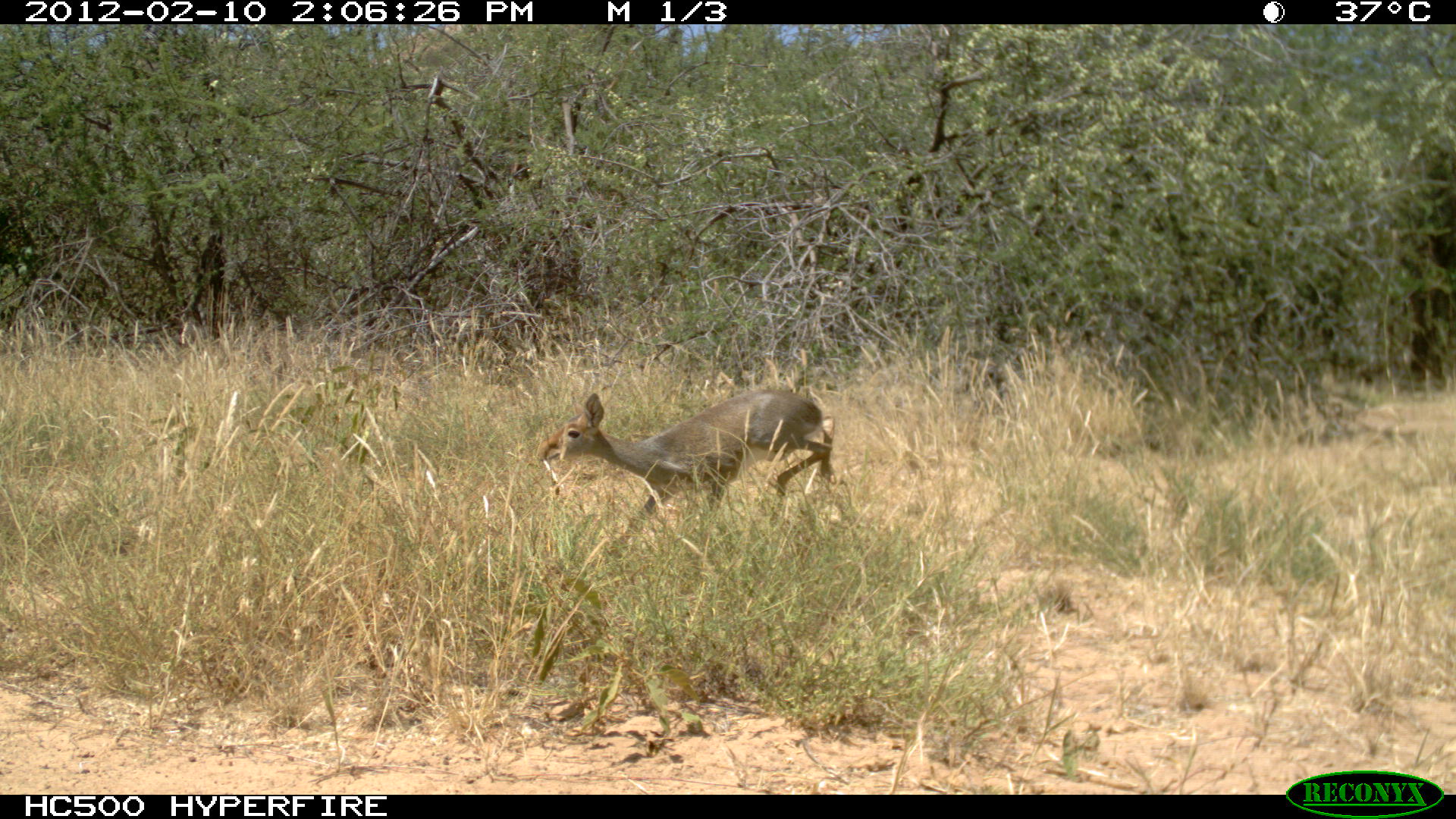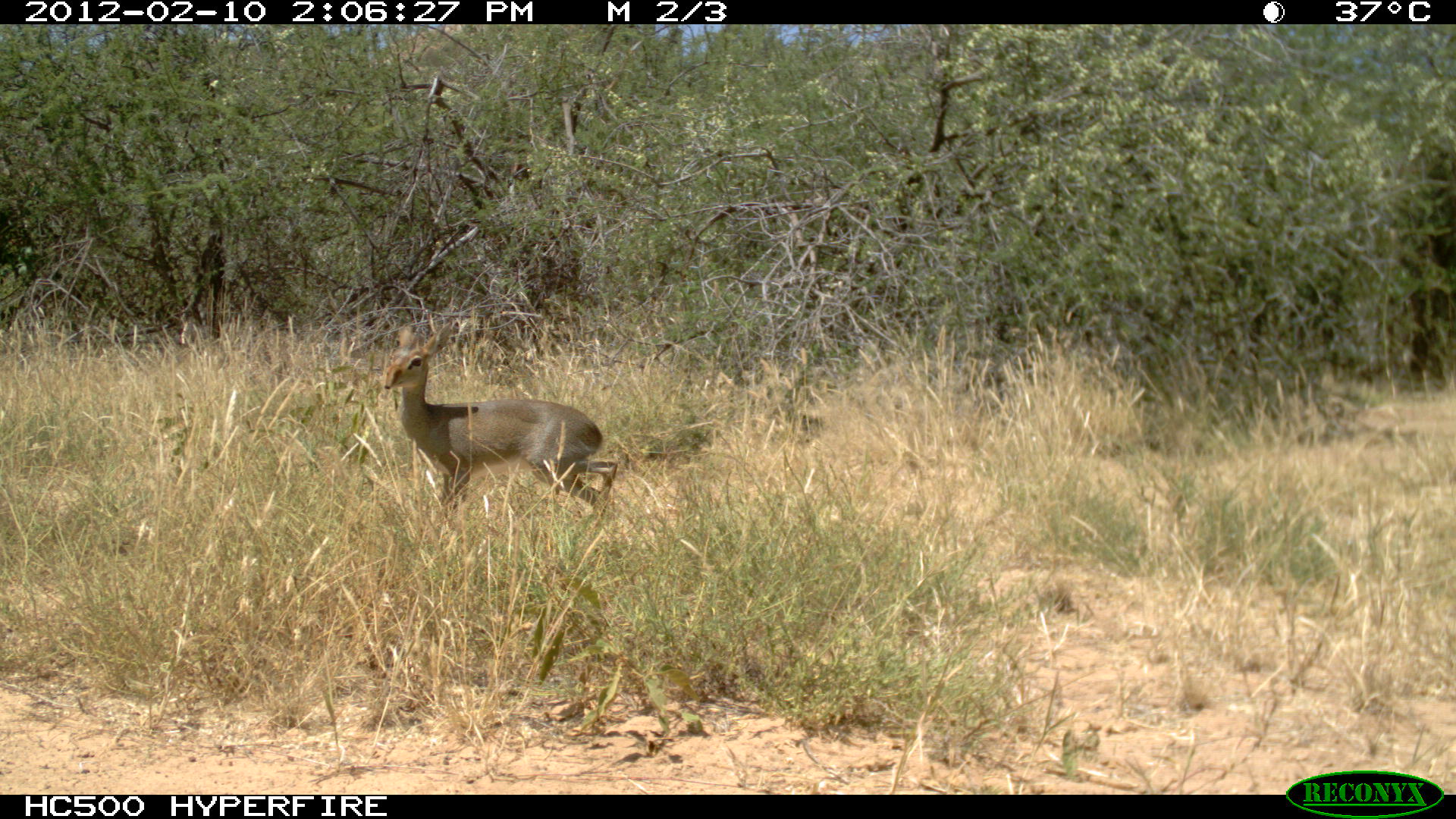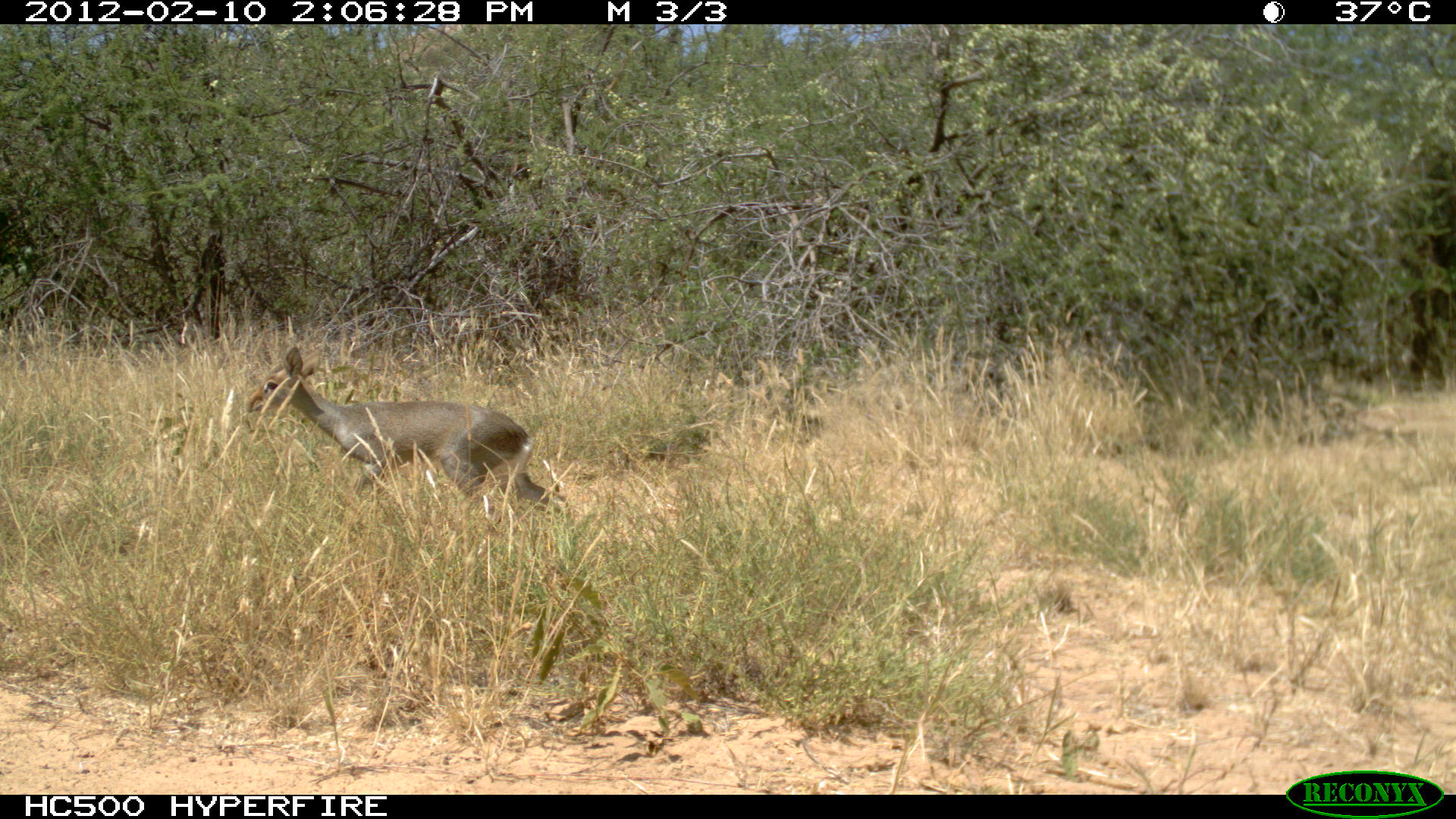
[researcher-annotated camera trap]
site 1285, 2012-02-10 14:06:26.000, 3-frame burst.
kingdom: Animalia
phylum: Chordata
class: Mammalia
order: Artiodactyla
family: Bovidae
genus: Madoqua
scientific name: Madoqua guentheri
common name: günther's dik-dik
Madoqua guentheri (günther's dik-dik), count 1.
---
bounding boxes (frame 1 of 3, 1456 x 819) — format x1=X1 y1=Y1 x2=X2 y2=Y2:
madoqua guentheri: x1=532 y1=387 x2=835 y2=553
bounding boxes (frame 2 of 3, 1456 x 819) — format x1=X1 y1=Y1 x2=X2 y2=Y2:
madoqua guentheri: x1=381 y1=321 x2=618 y2=518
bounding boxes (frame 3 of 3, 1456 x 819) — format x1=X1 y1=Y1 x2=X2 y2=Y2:
madoqua guentheri: x1=245 y1=344 x2=570 y2=512